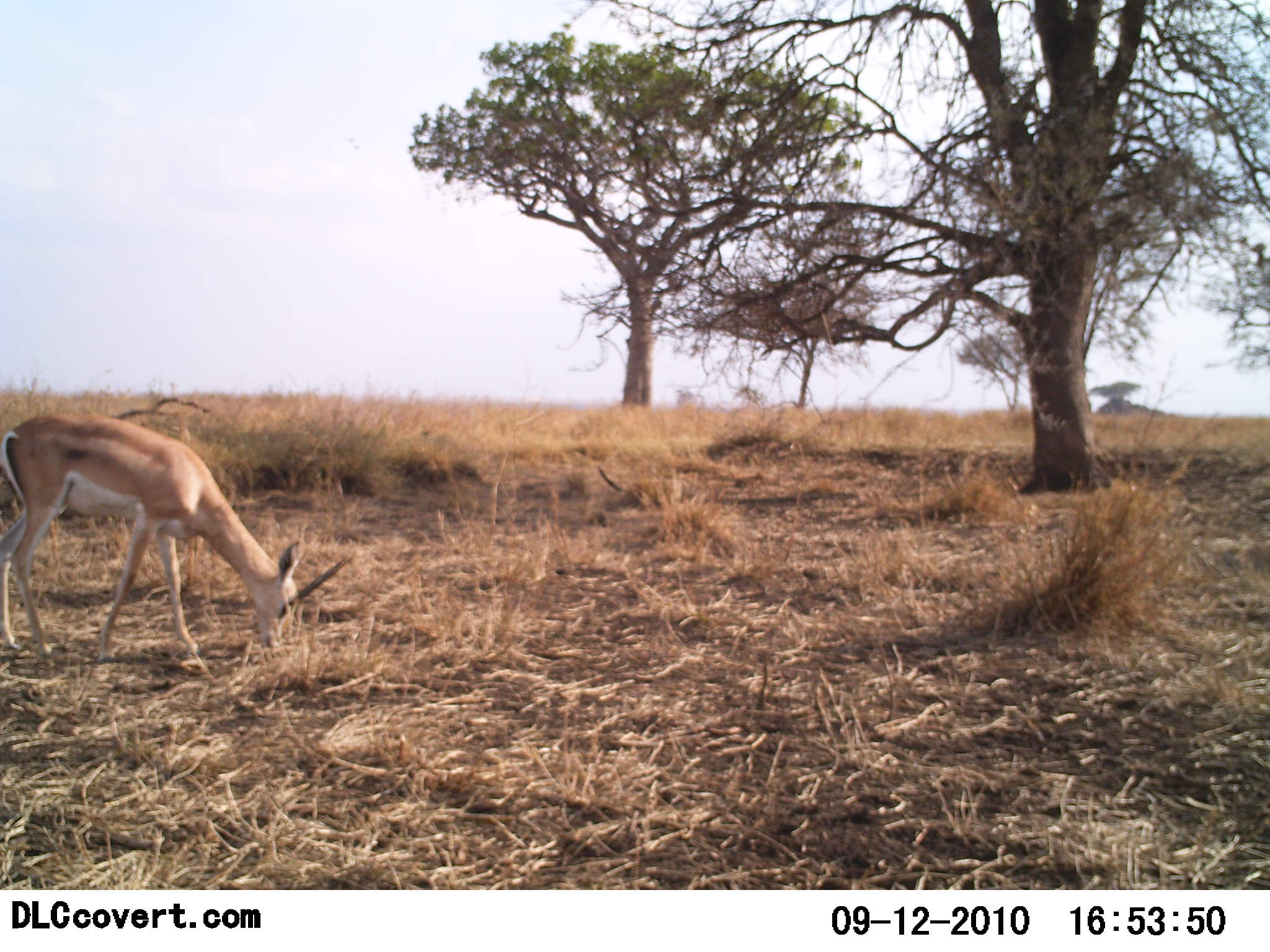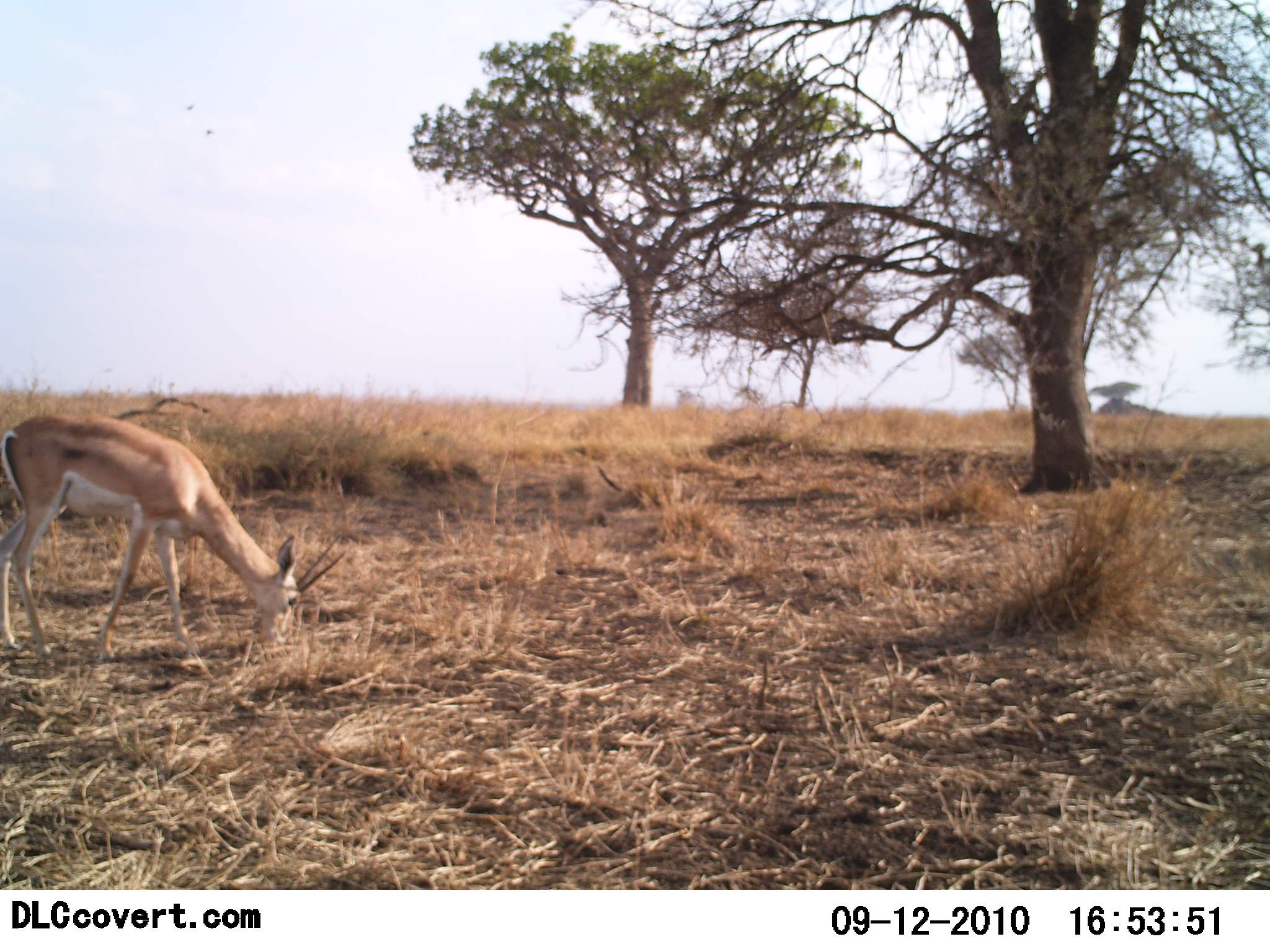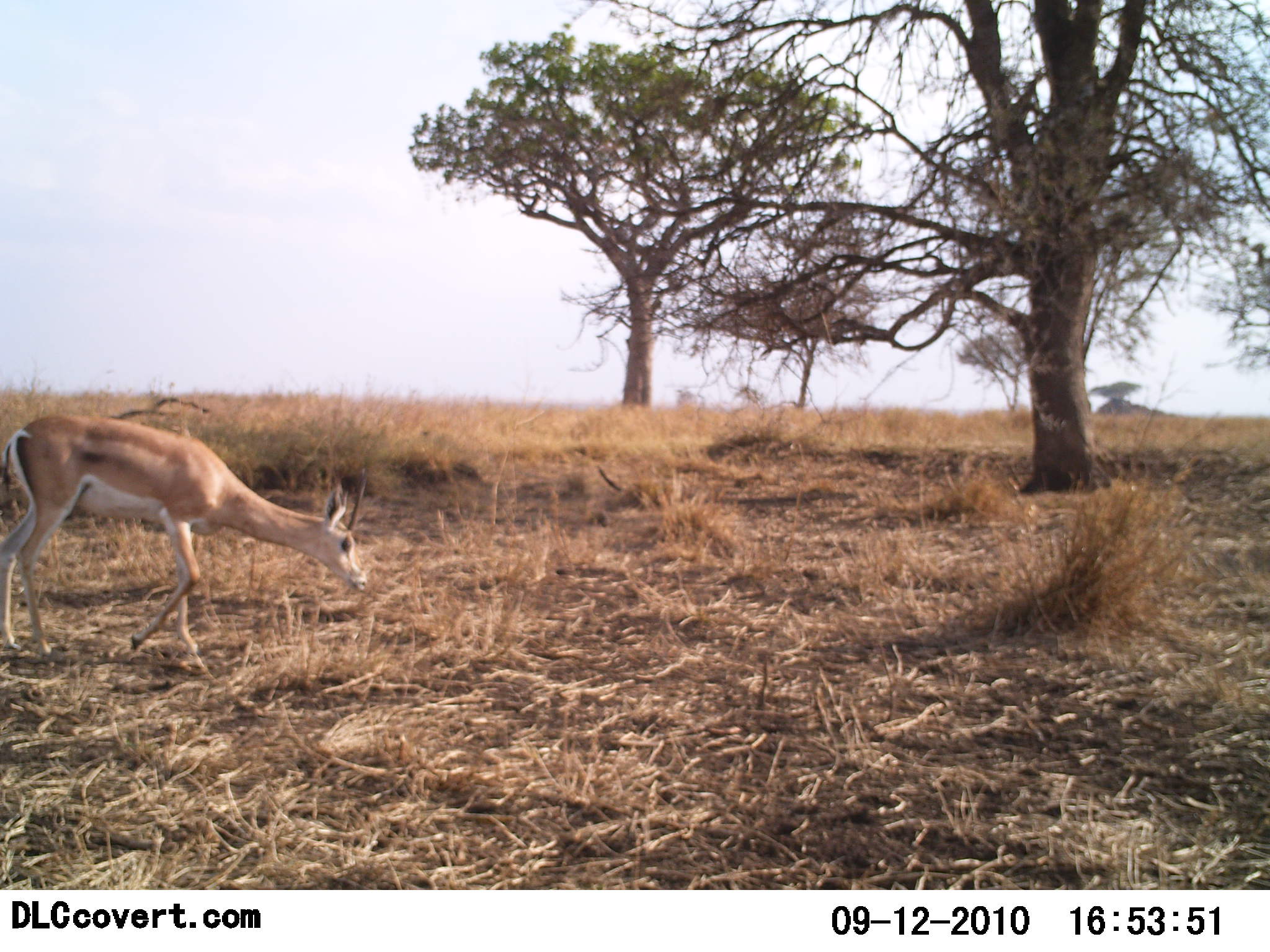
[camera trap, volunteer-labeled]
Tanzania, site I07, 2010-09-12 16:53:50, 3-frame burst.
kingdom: Animalia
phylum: Chordata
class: Mammalia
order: Artiodactyla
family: Bovidae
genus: Nanger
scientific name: Nanger granti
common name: grant's gazelle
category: gazellegrants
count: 1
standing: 0%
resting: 0%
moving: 11%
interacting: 0%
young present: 6%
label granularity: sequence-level